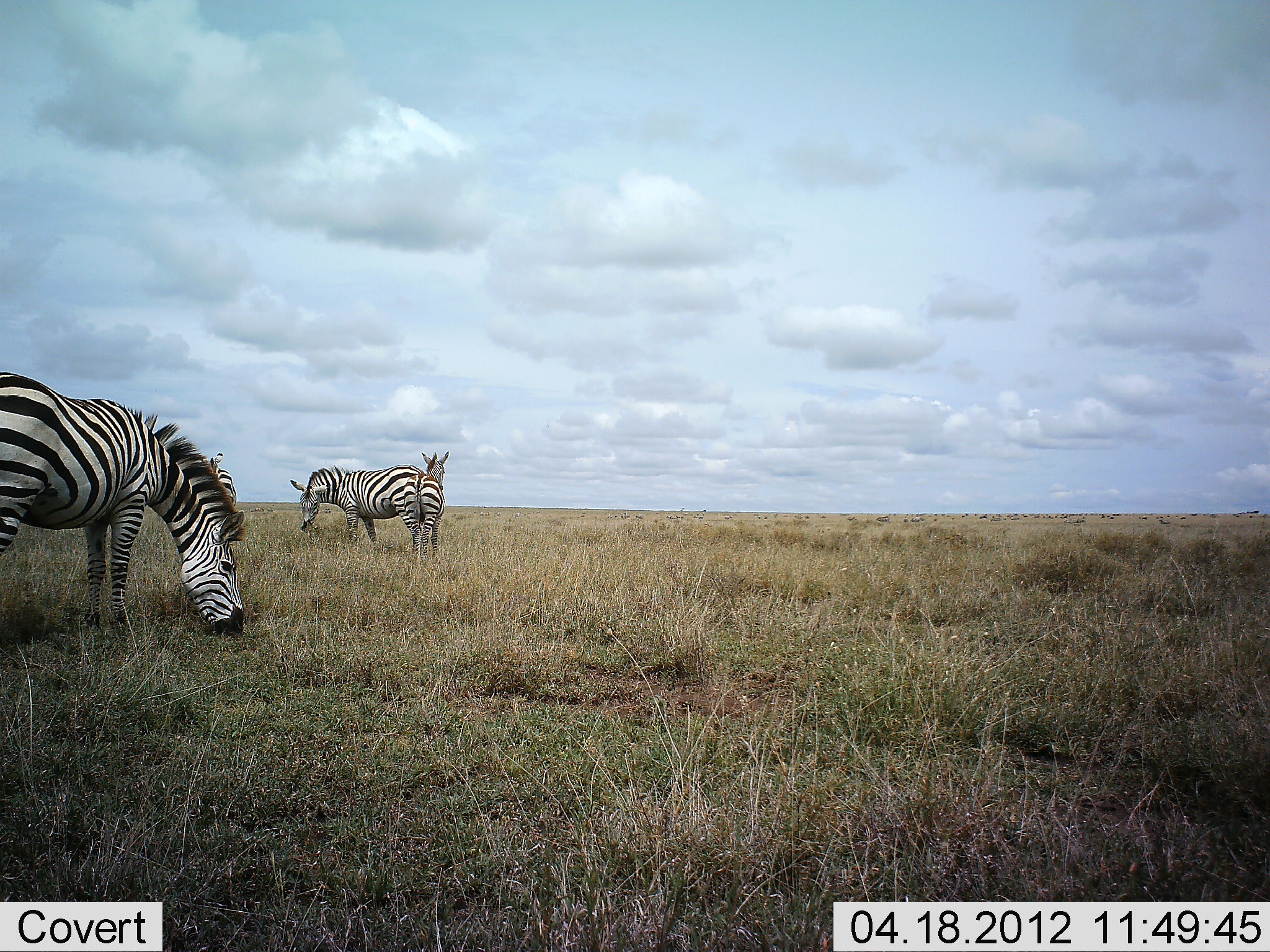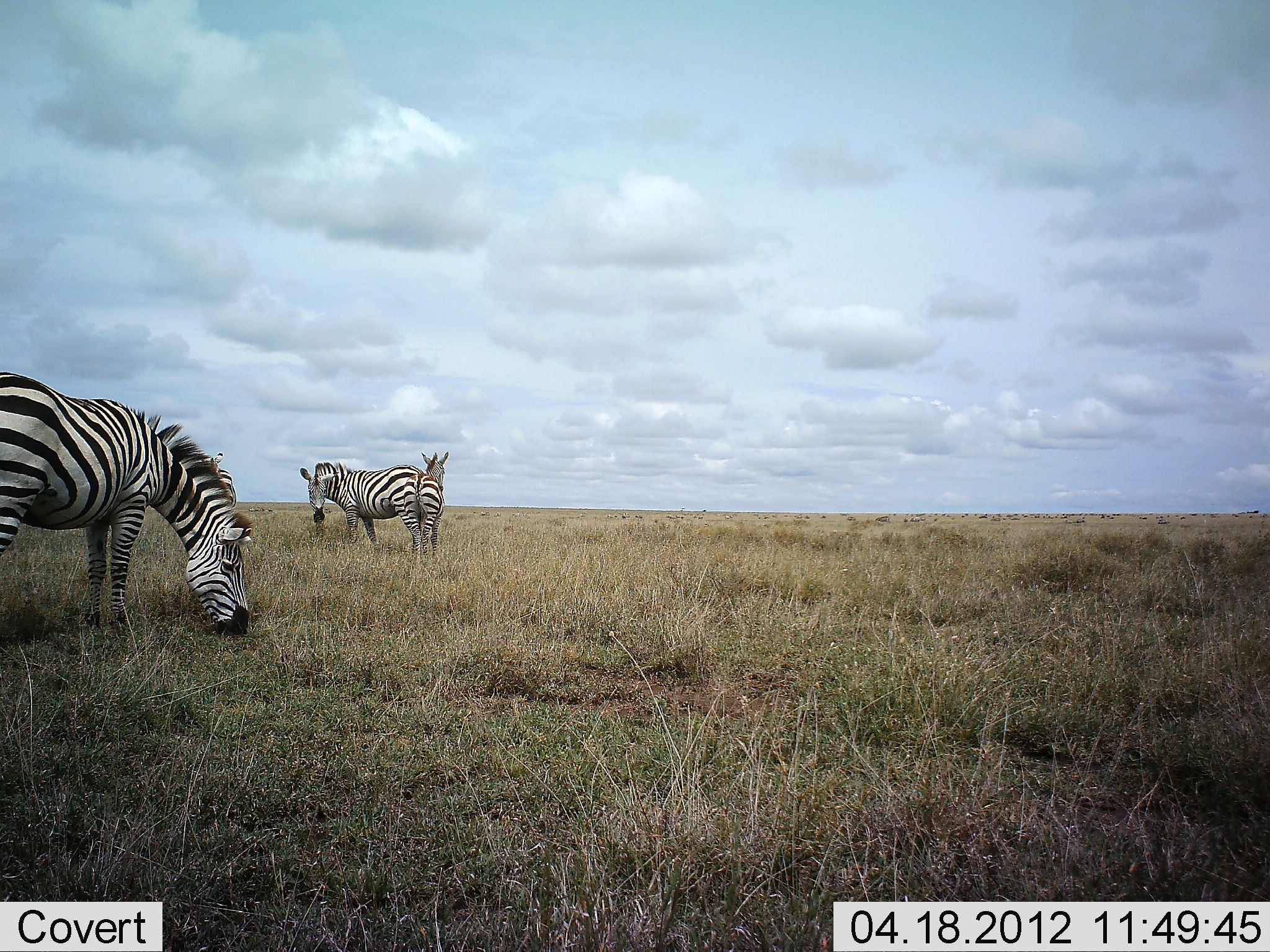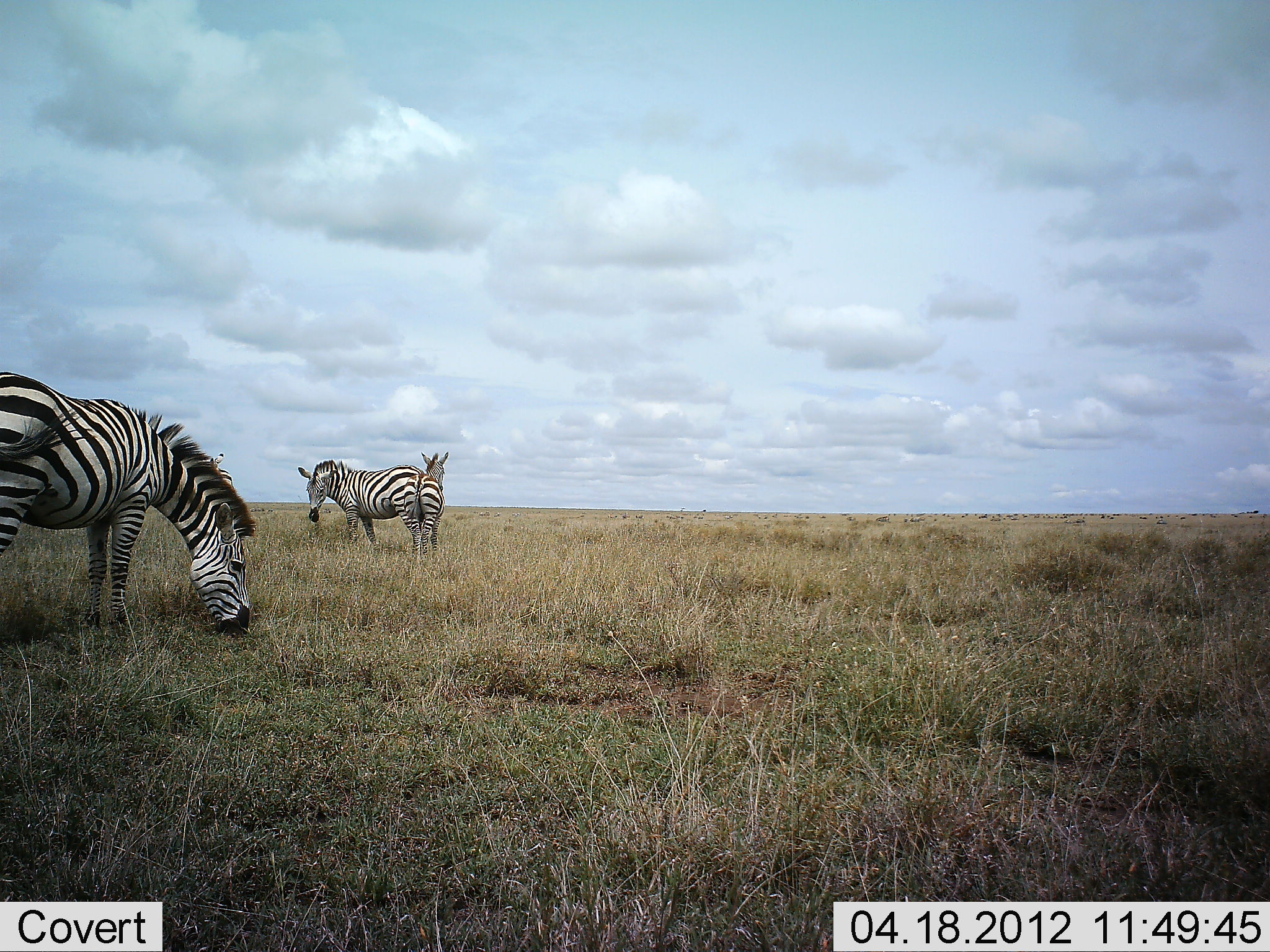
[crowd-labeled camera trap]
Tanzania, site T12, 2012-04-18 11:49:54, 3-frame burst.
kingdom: Animalia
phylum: Chordata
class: Mammalia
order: Perissodactyla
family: Equidae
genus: Equus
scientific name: Equus quagga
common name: plains zebra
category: zebra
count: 3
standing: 89%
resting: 0%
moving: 0%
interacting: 0%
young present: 11%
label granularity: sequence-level